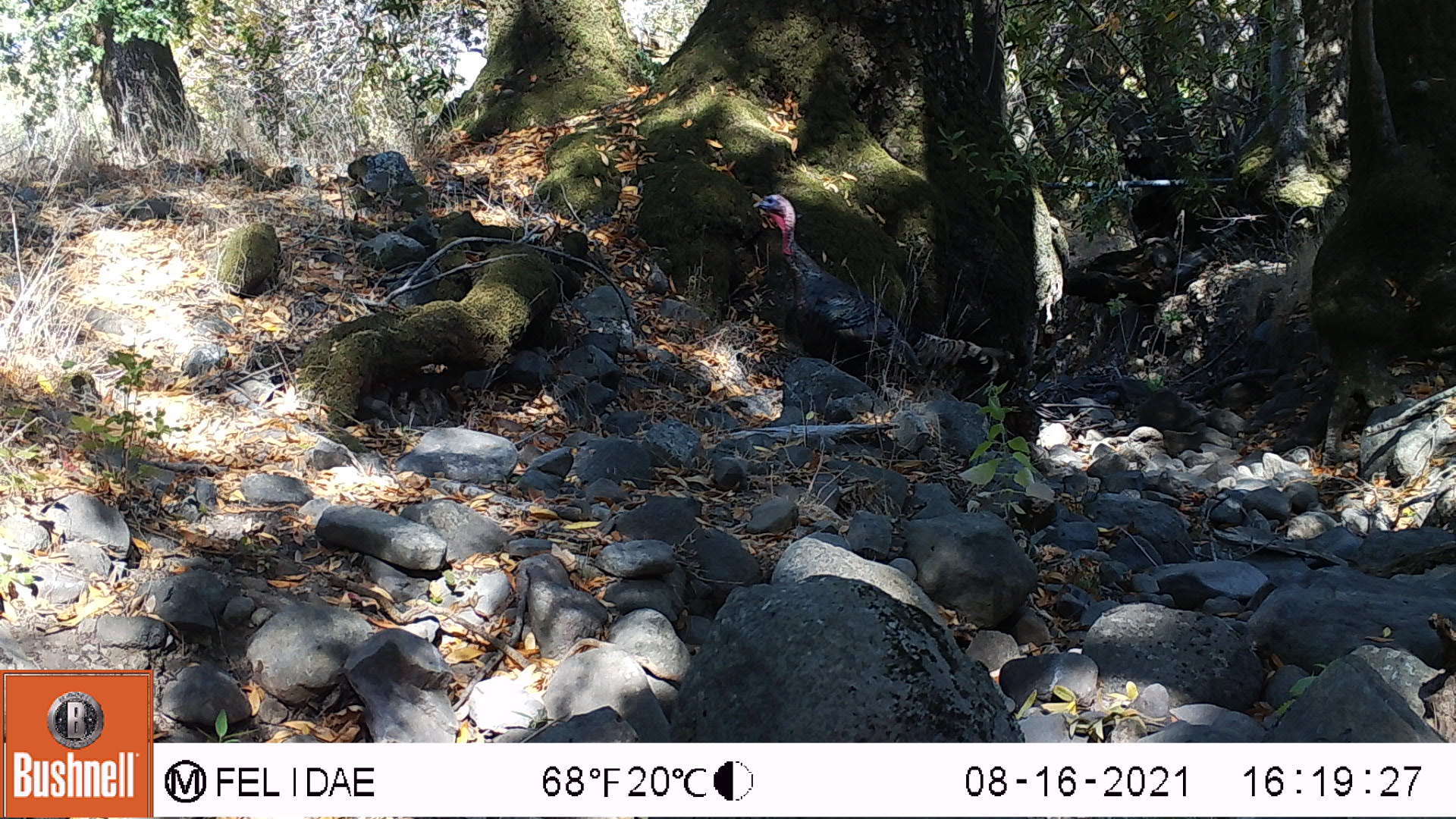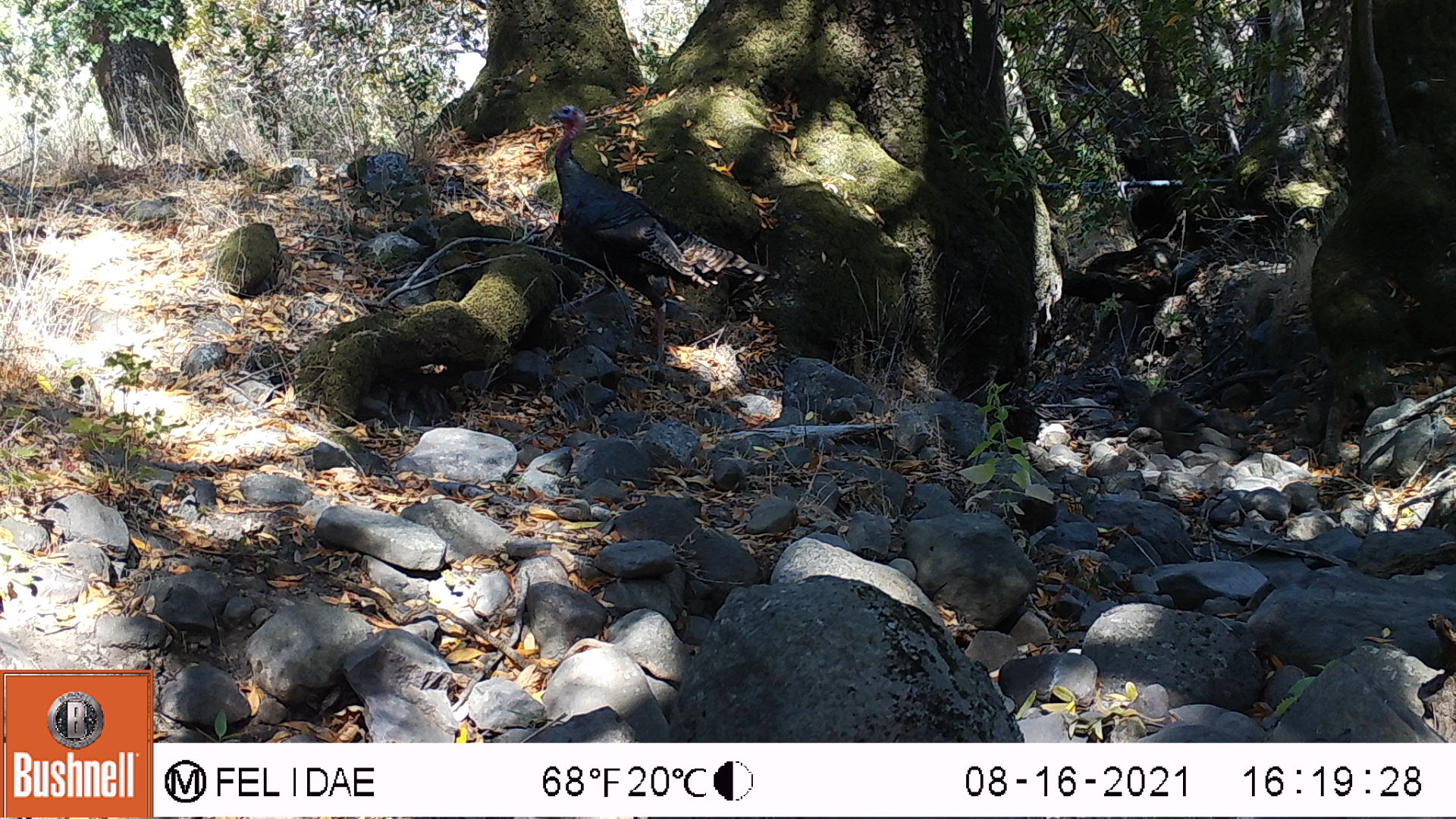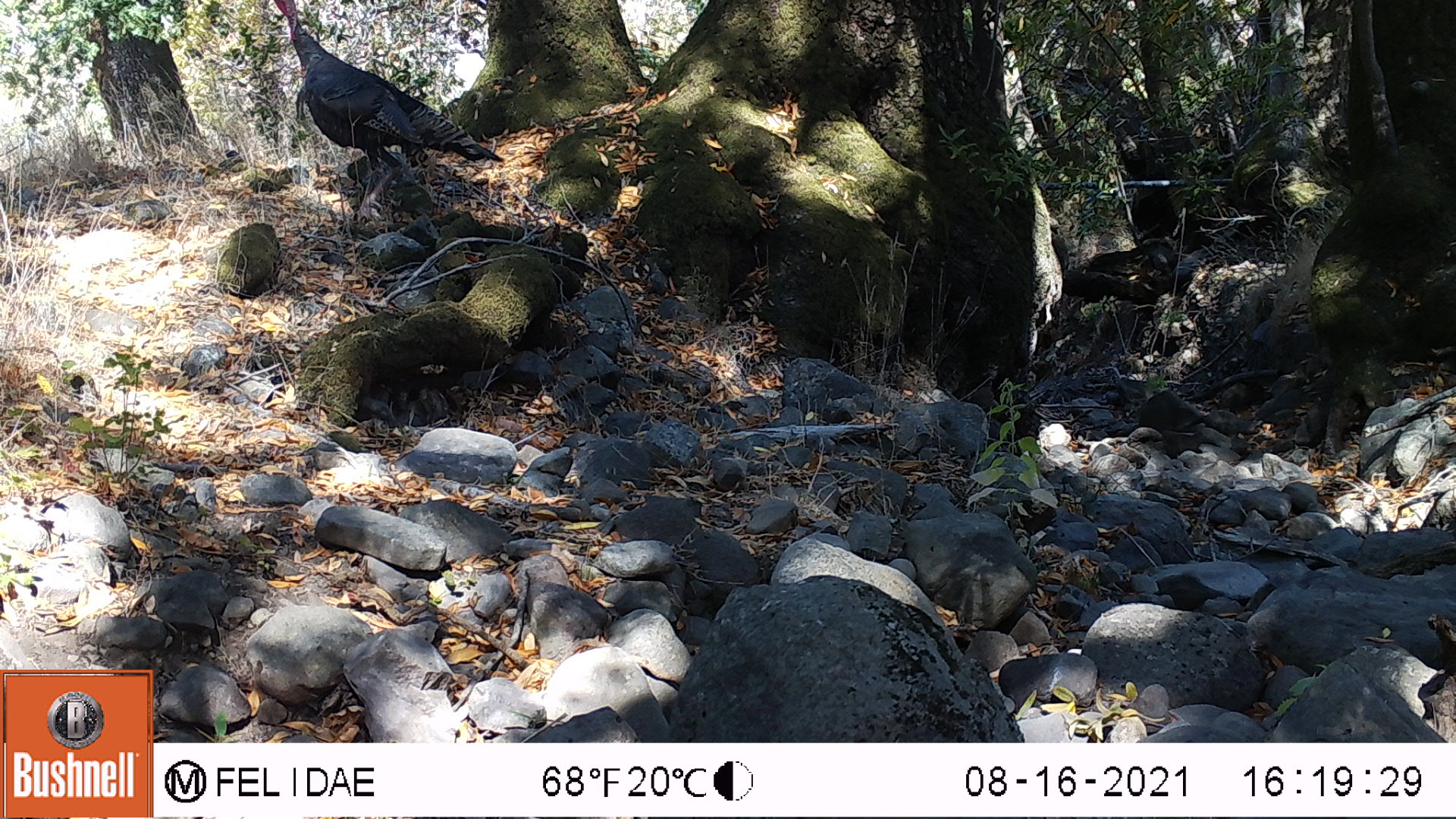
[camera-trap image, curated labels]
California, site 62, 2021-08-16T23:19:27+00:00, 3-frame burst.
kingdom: Animalia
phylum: Chordata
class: Aves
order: Galliformes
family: Phasianidae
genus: Meleagris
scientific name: Meleagris gallopavo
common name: turkey